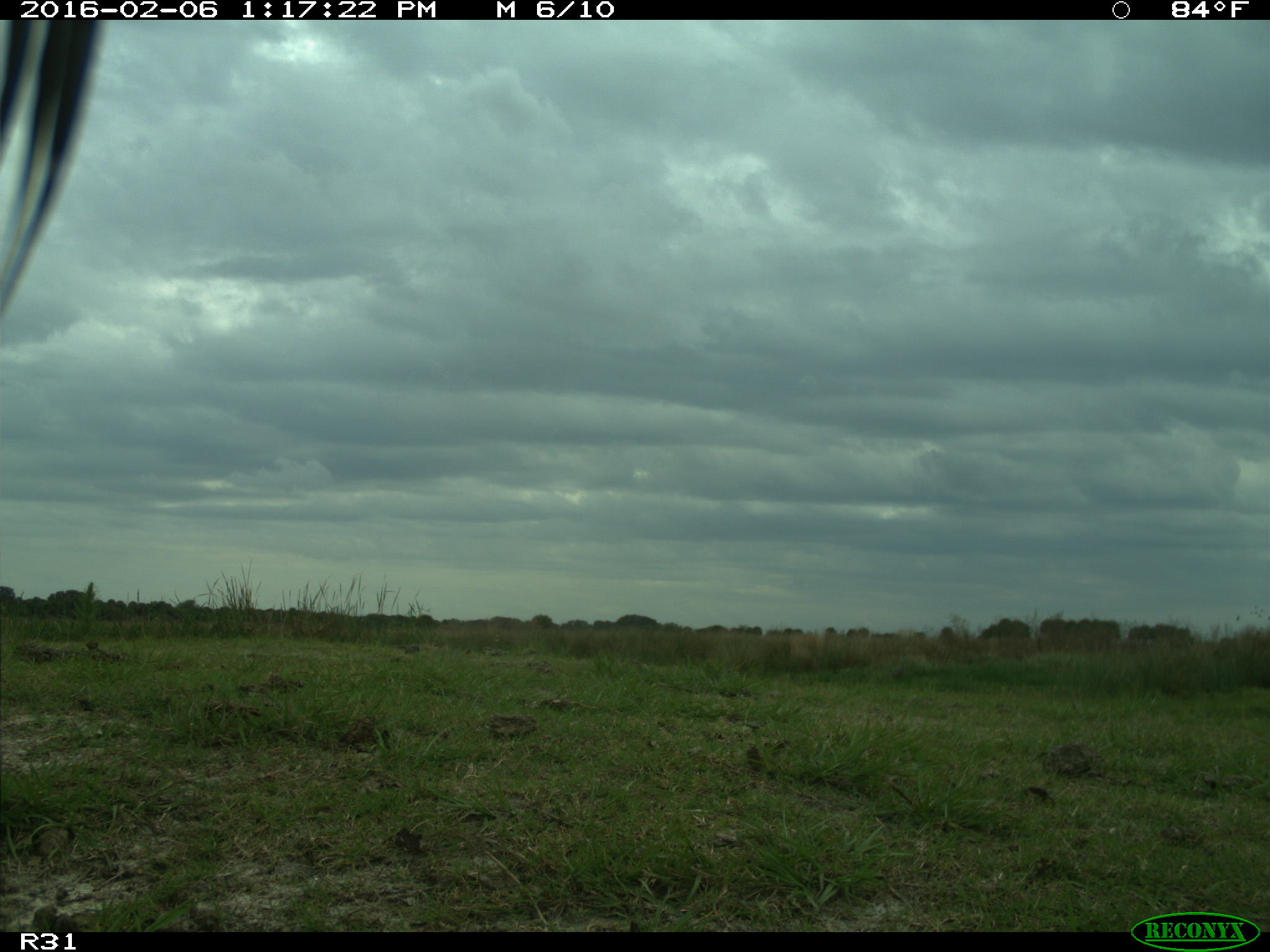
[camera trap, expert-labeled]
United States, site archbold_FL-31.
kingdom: Animalia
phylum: Chordata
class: Aves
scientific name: Aves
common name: birds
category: unidentified bird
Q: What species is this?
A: Unidentified bird (birds) (Aves).